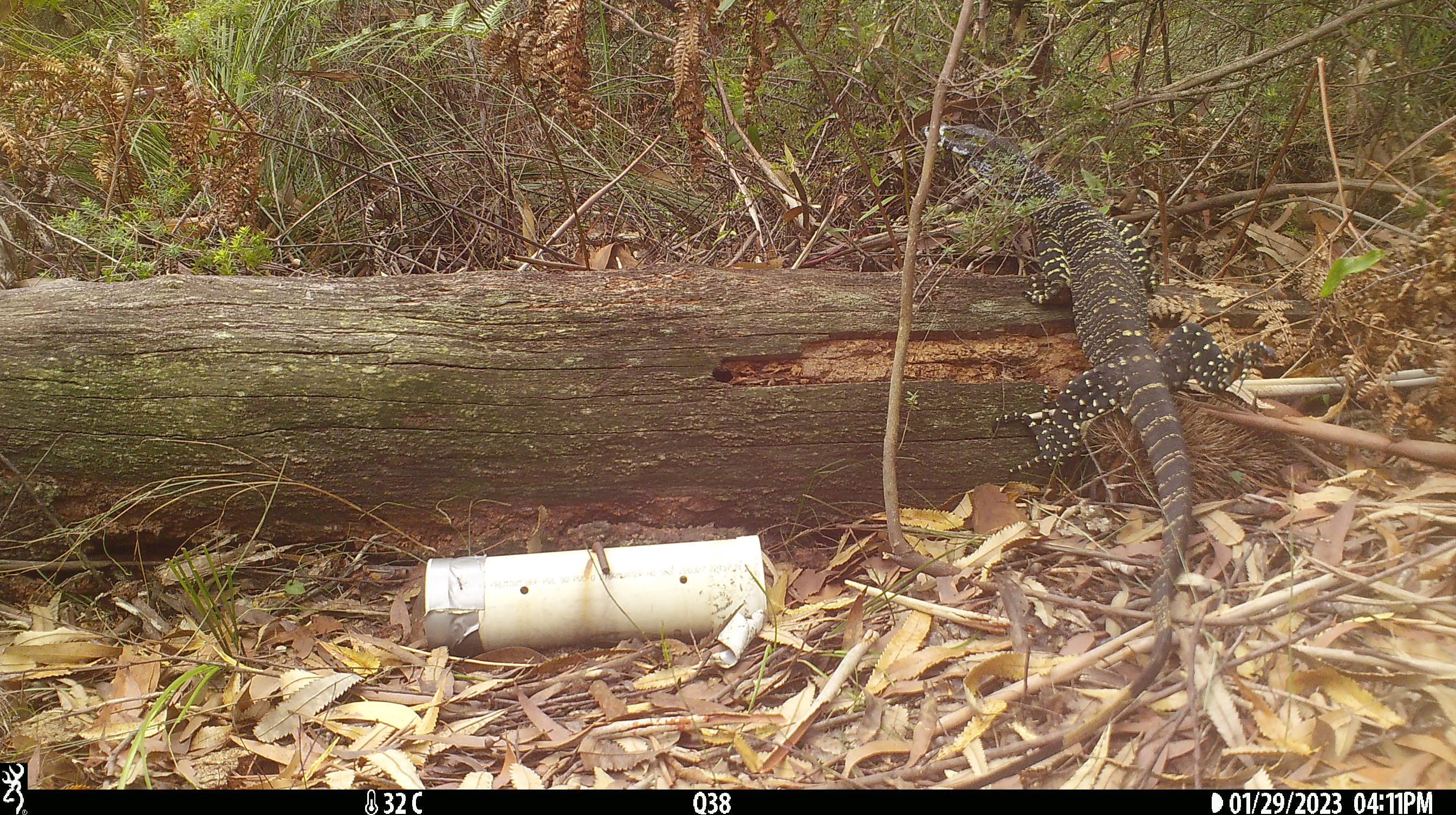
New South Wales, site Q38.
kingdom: Animalia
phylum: Chordata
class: Reptilia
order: Squamata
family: Varanidae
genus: Varanus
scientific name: Varanus varius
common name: lace monitor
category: goanna